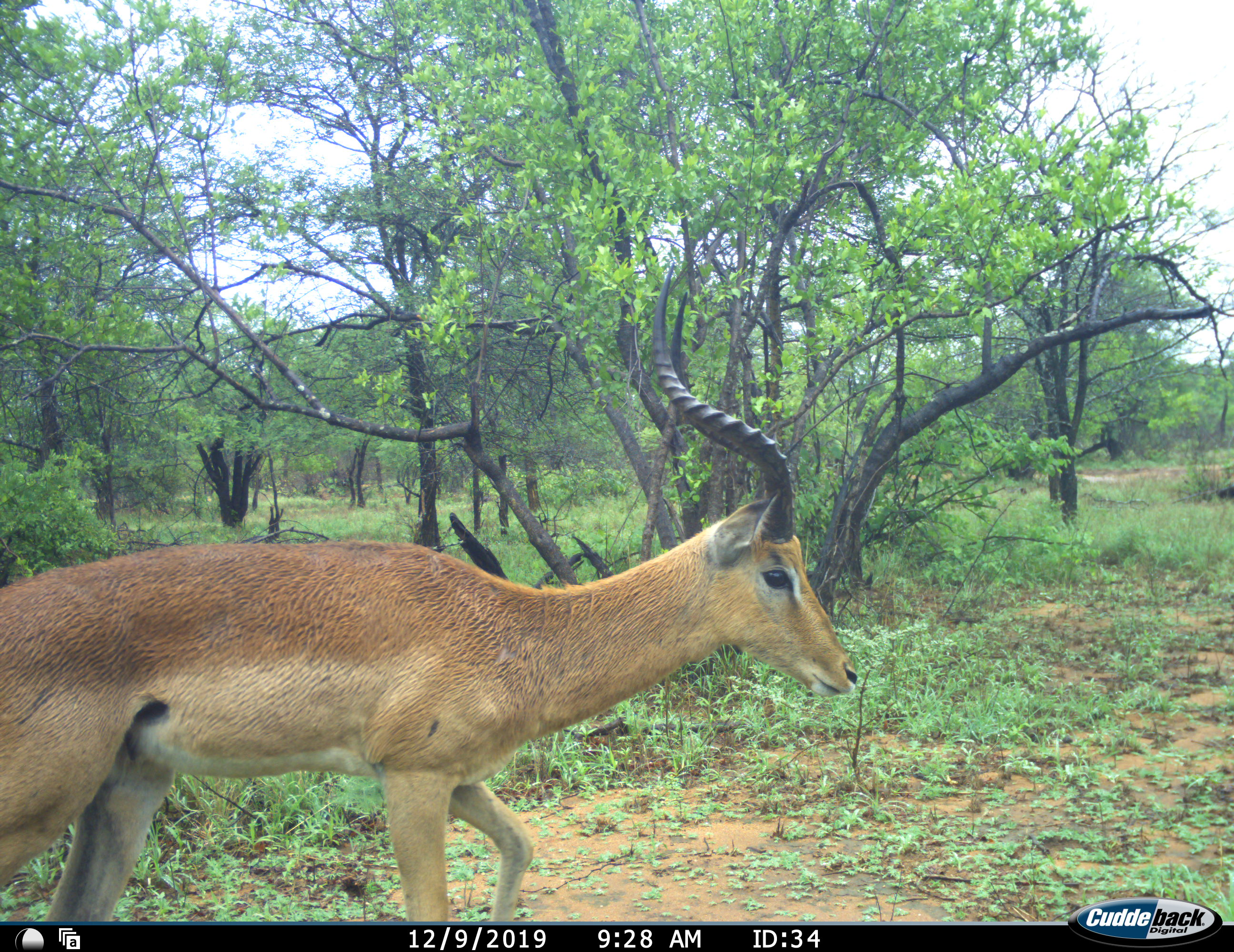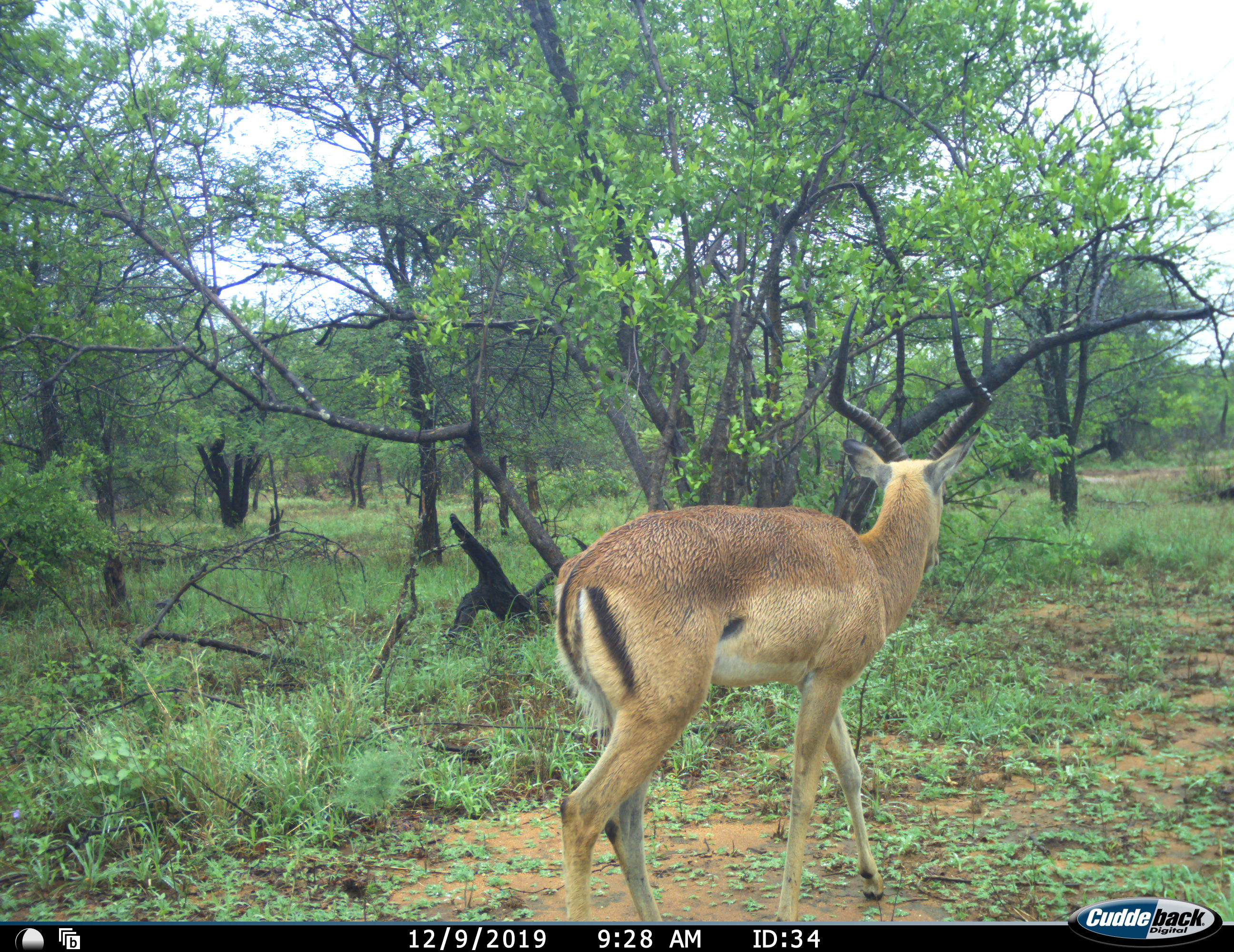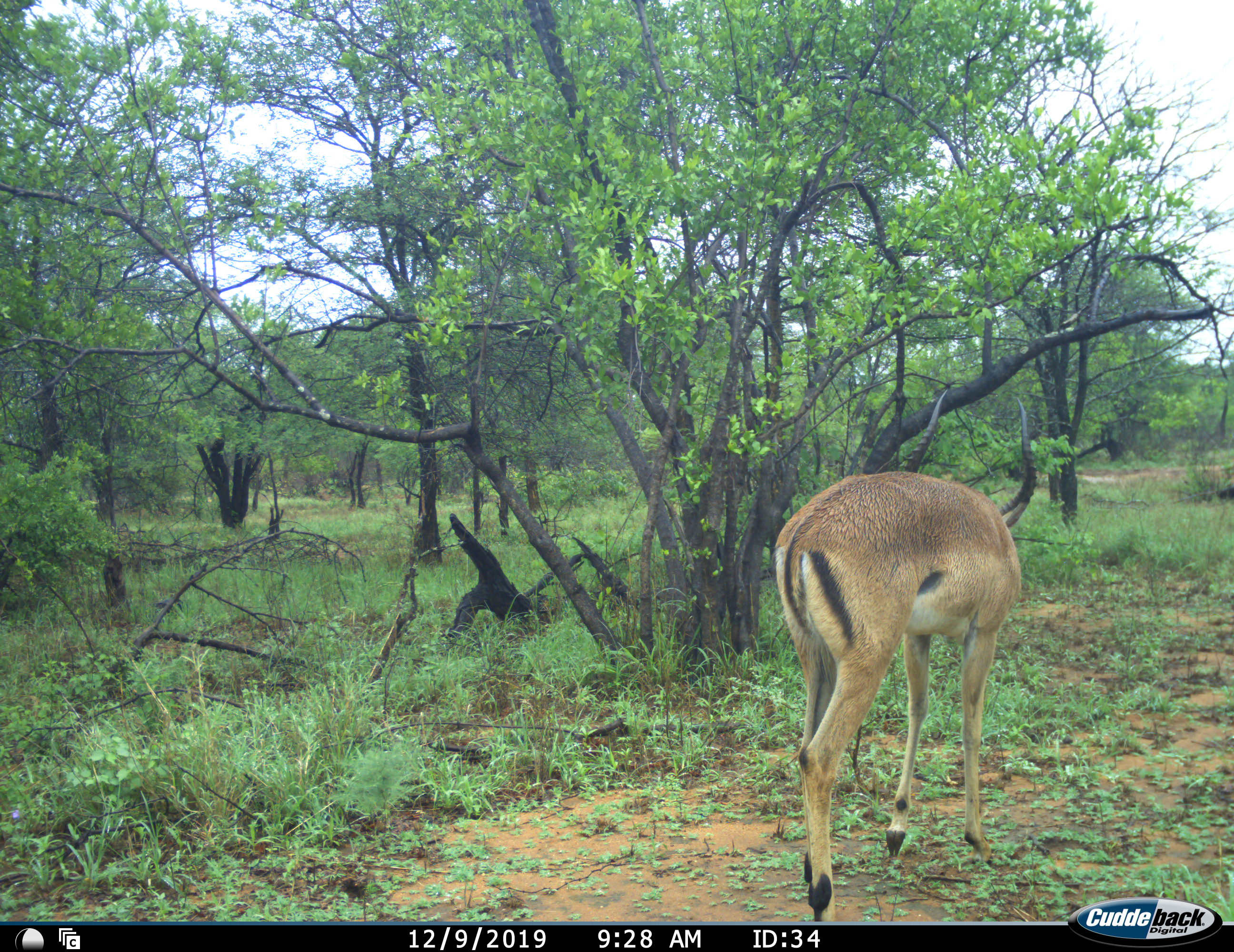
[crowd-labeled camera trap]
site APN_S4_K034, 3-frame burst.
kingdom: Animalia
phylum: Chordata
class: Mammalia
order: Artiodactyla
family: Bovidae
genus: Aepyceros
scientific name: Aepyceros melampus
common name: impala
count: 1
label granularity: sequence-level